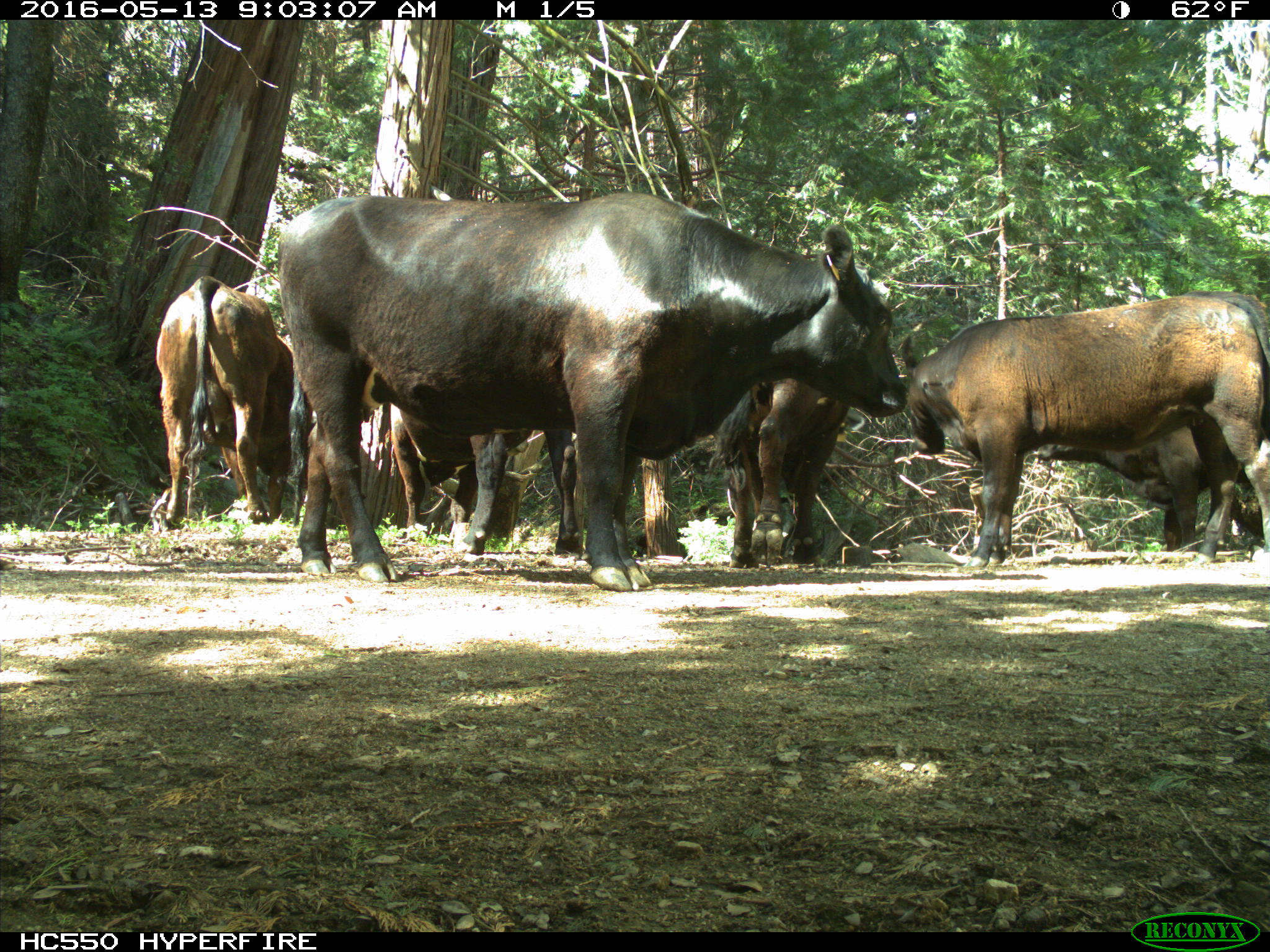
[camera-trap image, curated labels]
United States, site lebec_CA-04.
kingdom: Animalia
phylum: Chordata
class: Mammalia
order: Artiodactyla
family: Bovidae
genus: Bos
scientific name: Bos taurus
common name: domestic cow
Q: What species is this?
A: Bos taurus (domestic cow).